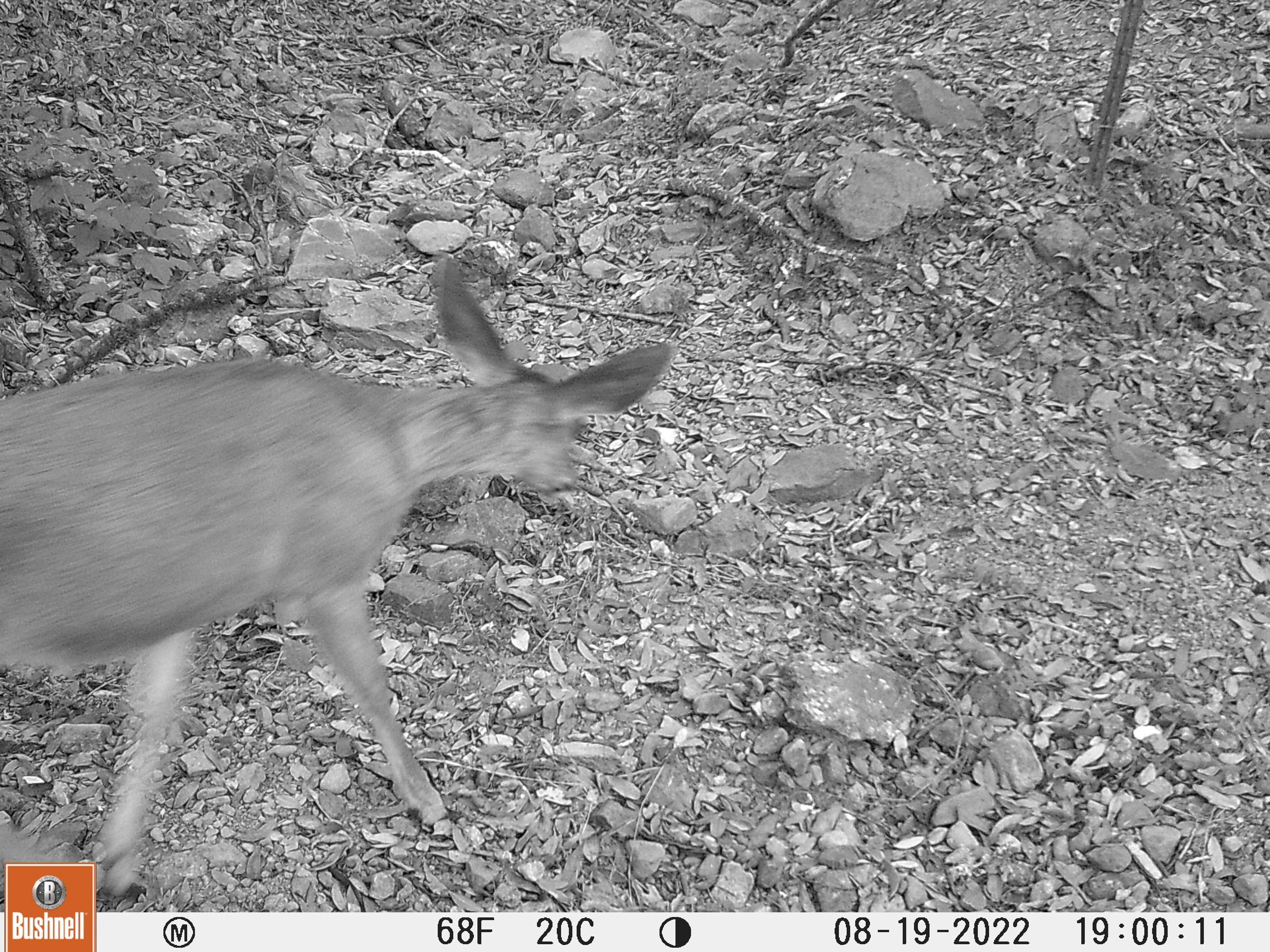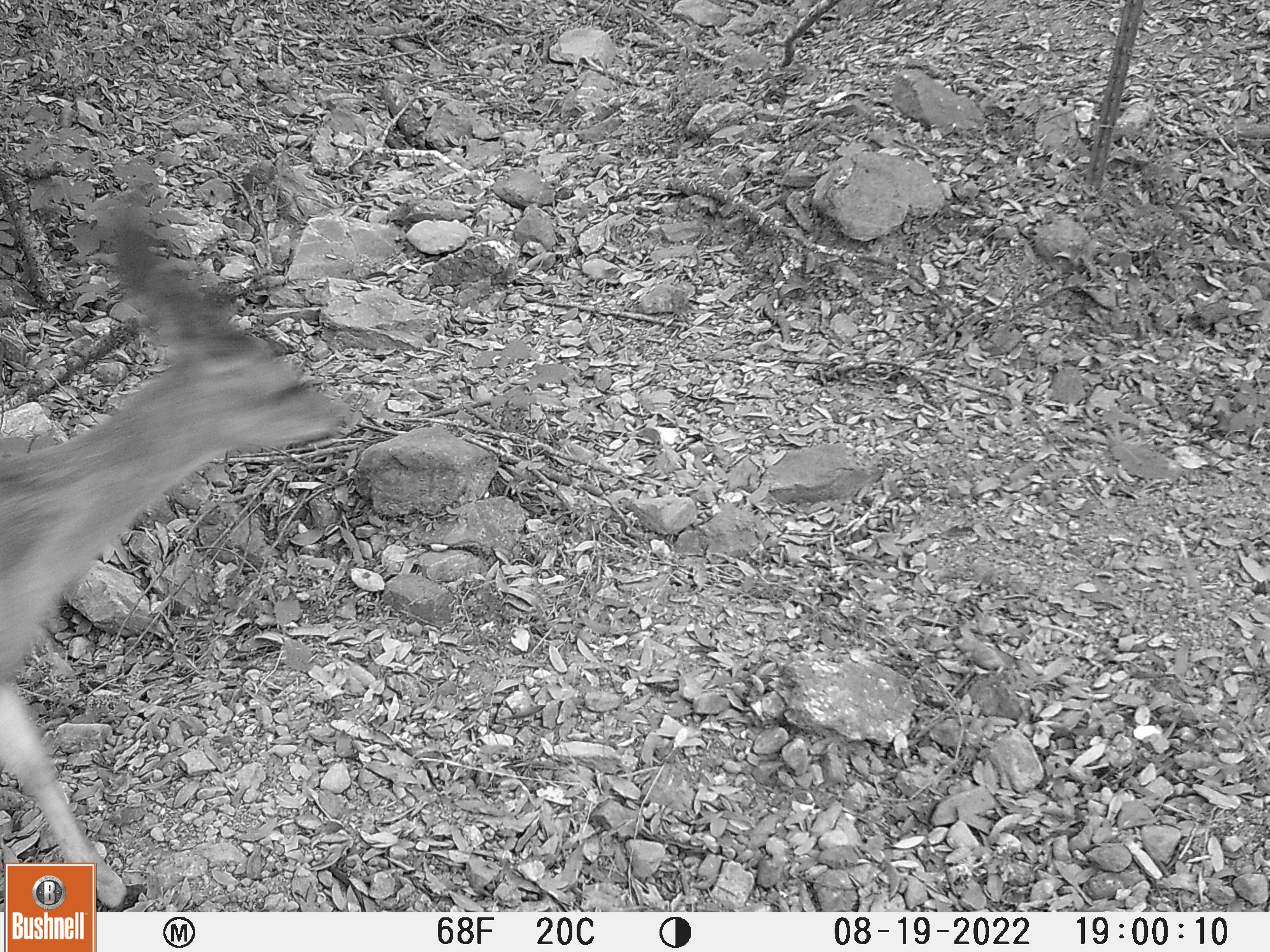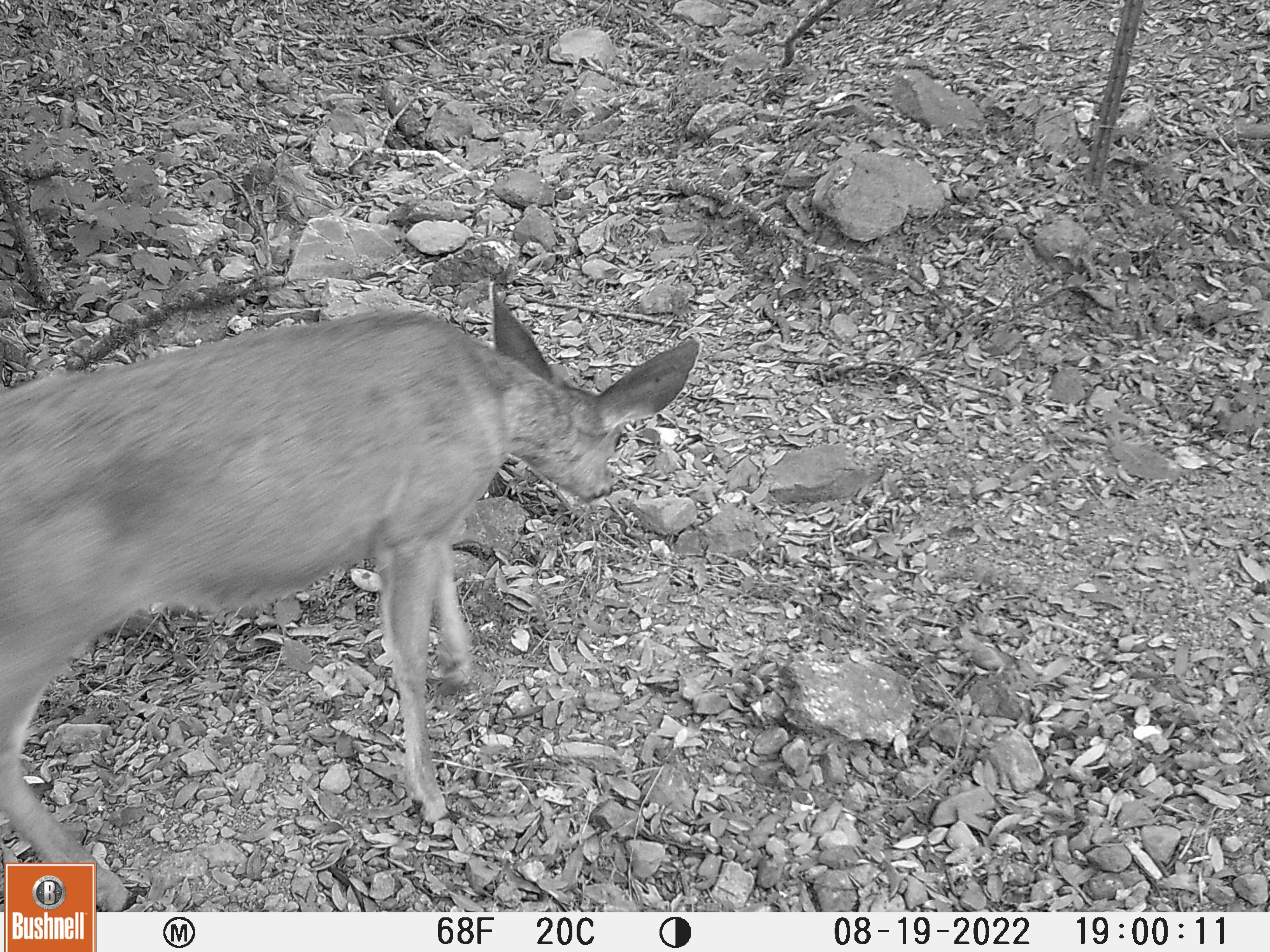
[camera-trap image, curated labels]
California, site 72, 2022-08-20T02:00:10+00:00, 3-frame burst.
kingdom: Animalia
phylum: Chordata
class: Mammalia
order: Artiodactyla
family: Cervidae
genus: Odocoileus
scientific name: Odocoileus hemionus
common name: mule deer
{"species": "mule deer (Odocoileus hemionus)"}